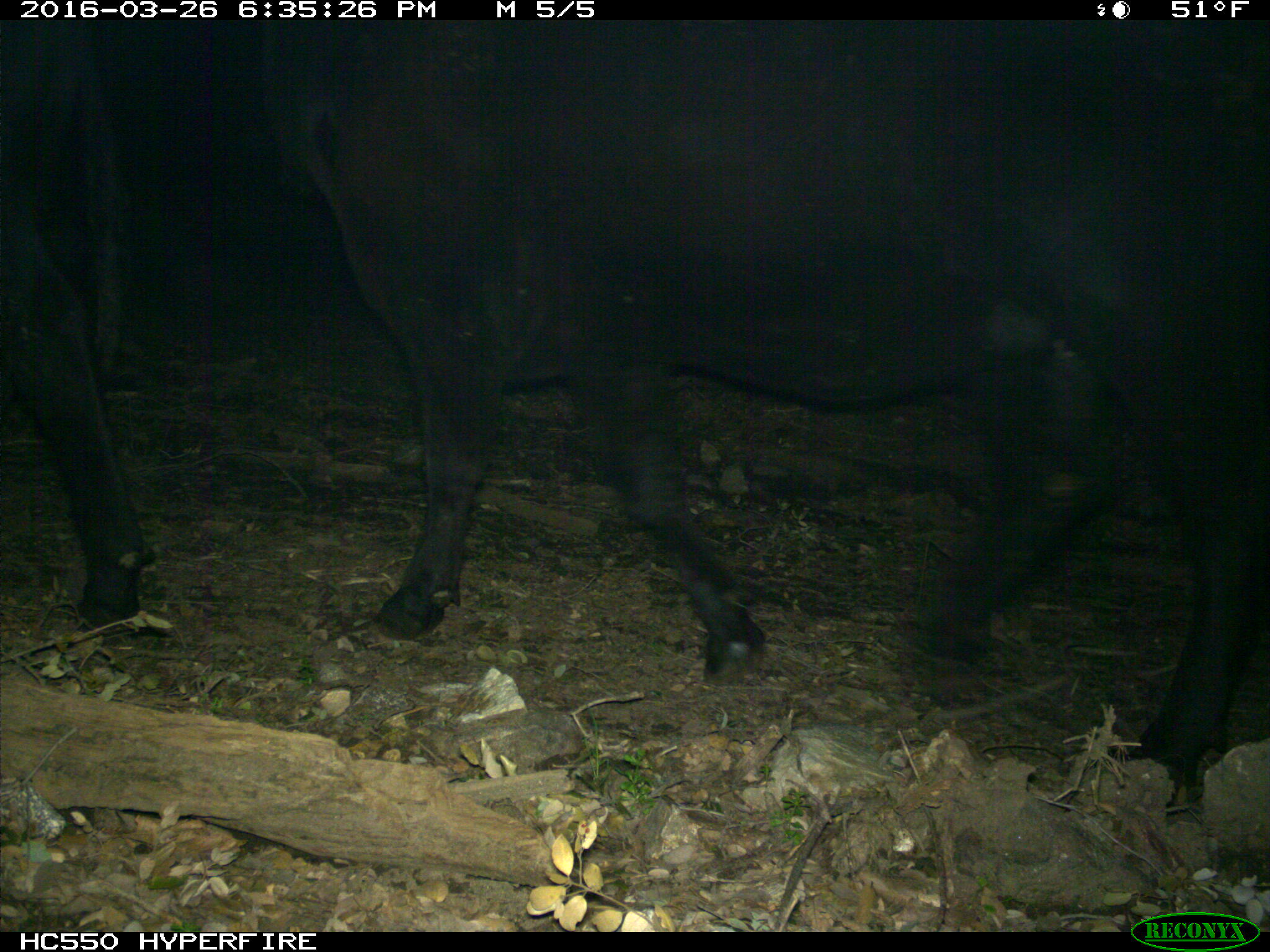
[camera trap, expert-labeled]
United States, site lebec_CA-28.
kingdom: Animalia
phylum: Chordata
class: Mammalia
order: Artiodactyla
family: Bovidae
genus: Bos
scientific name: Bos taurus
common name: domestic cow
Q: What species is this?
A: Bos taurus (domestic cow).